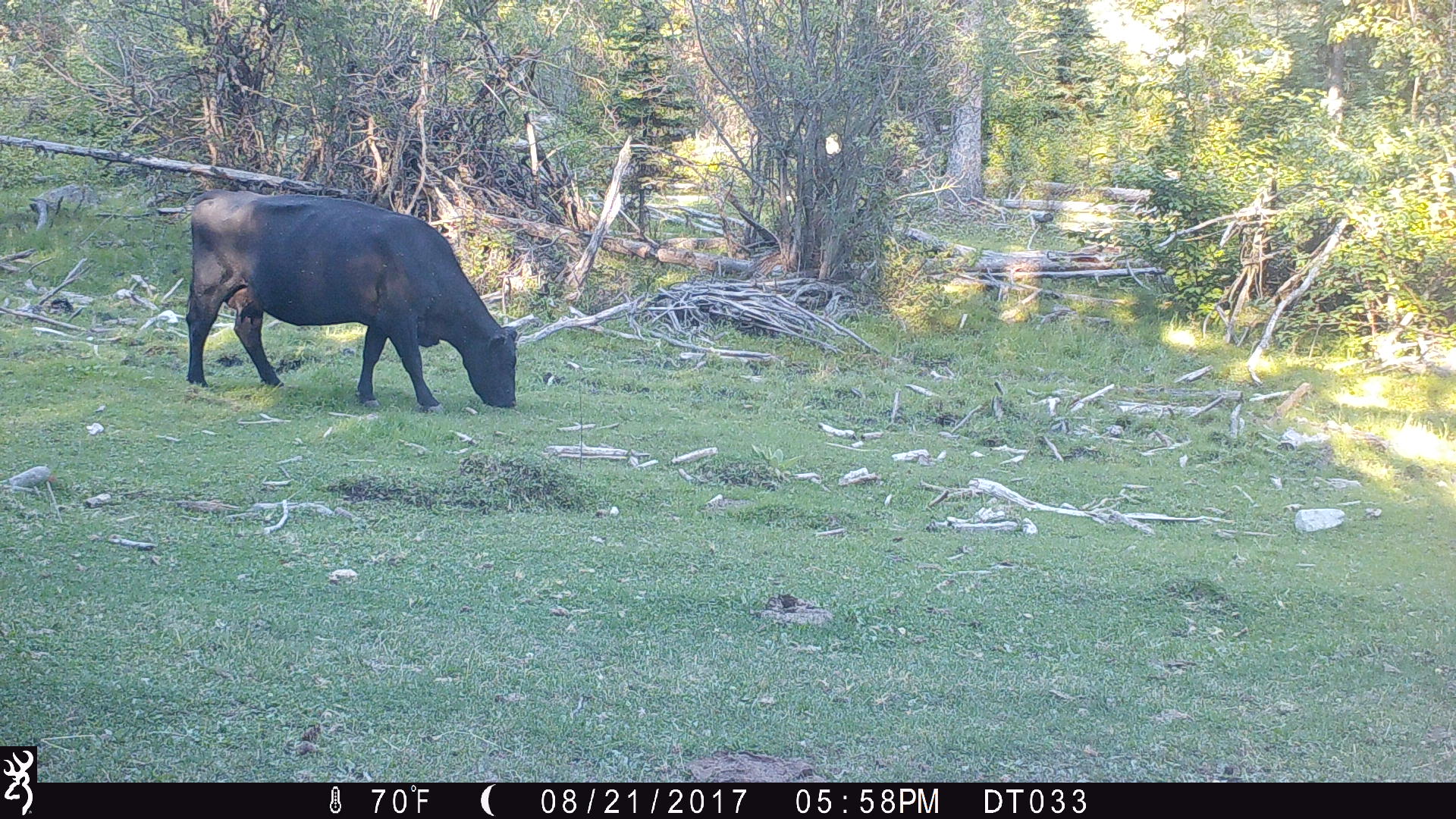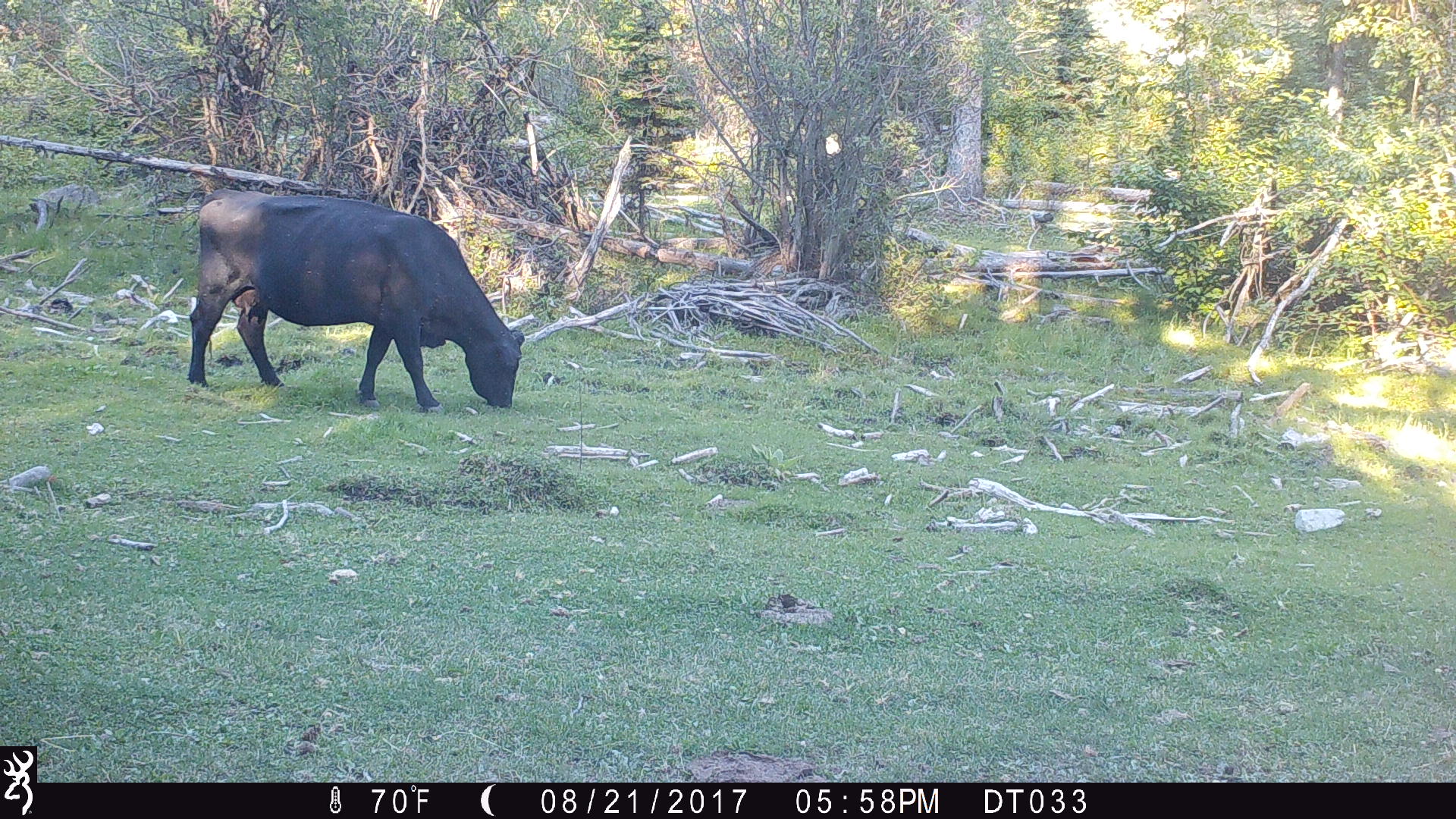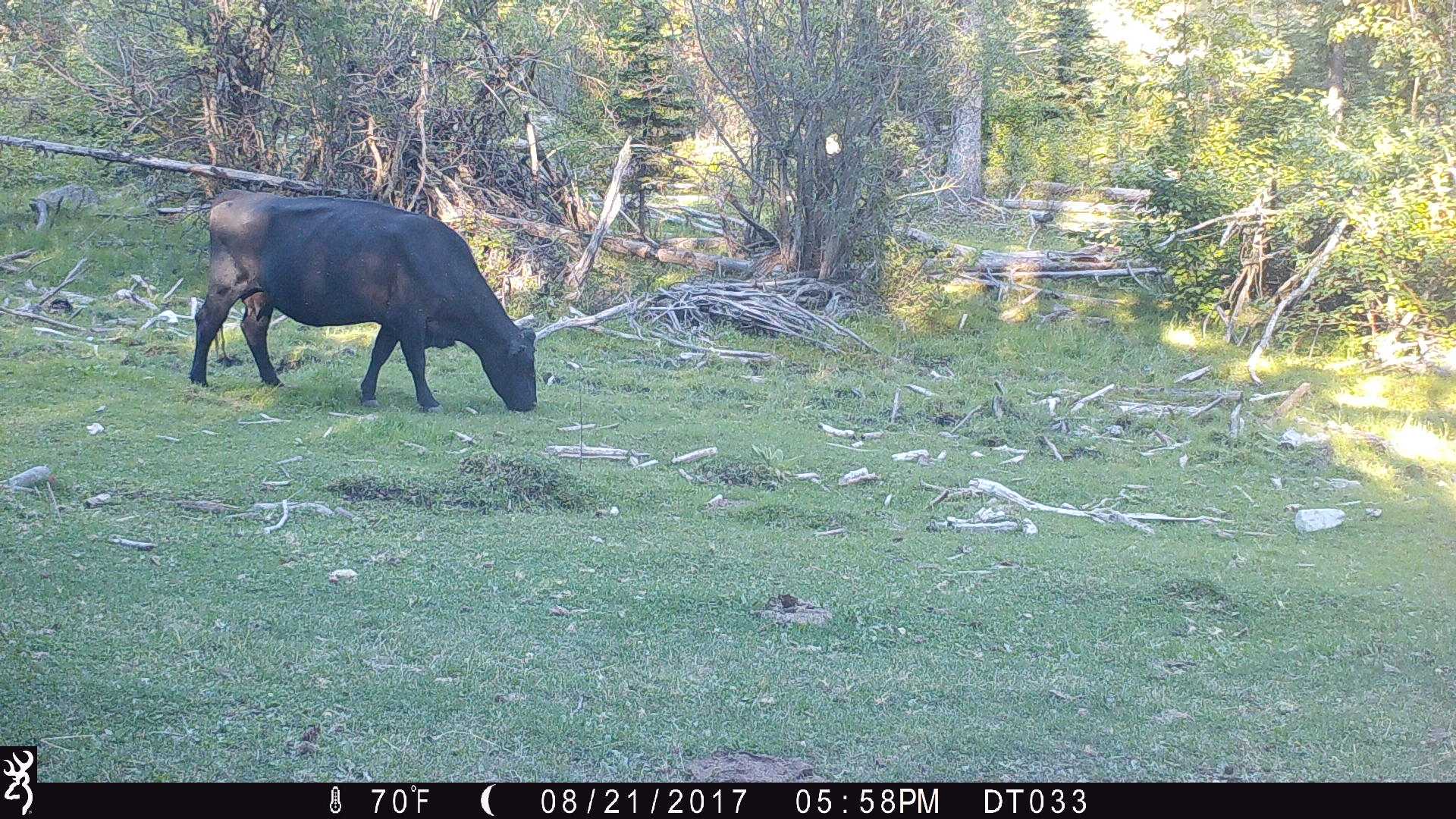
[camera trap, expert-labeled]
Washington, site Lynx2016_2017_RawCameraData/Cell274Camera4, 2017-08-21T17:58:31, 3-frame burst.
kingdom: Animalia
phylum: Chordata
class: Mammalia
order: Artiodactyla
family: Bovidae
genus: Bos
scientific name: Bos taurus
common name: domestic cattle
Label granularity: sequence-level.